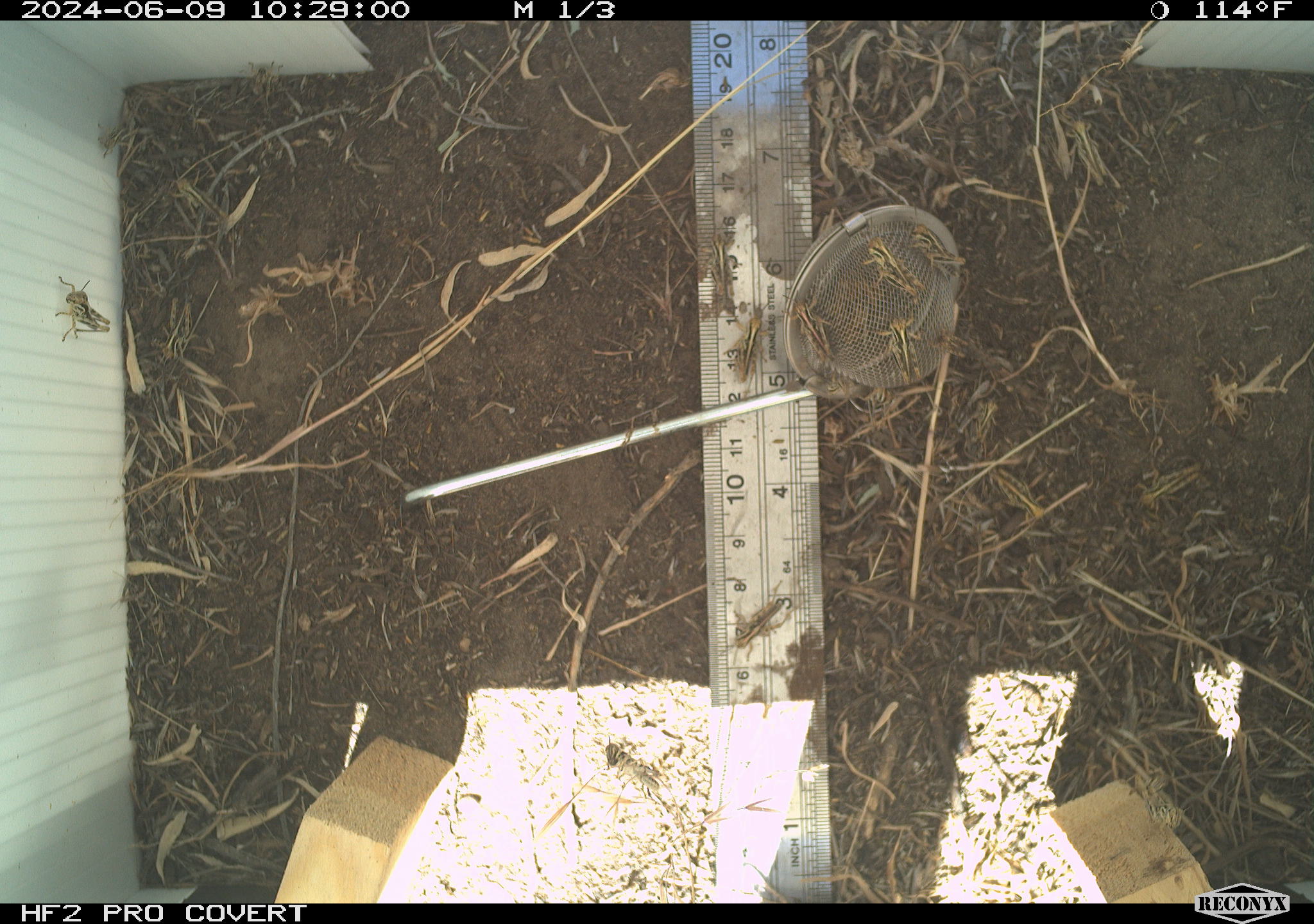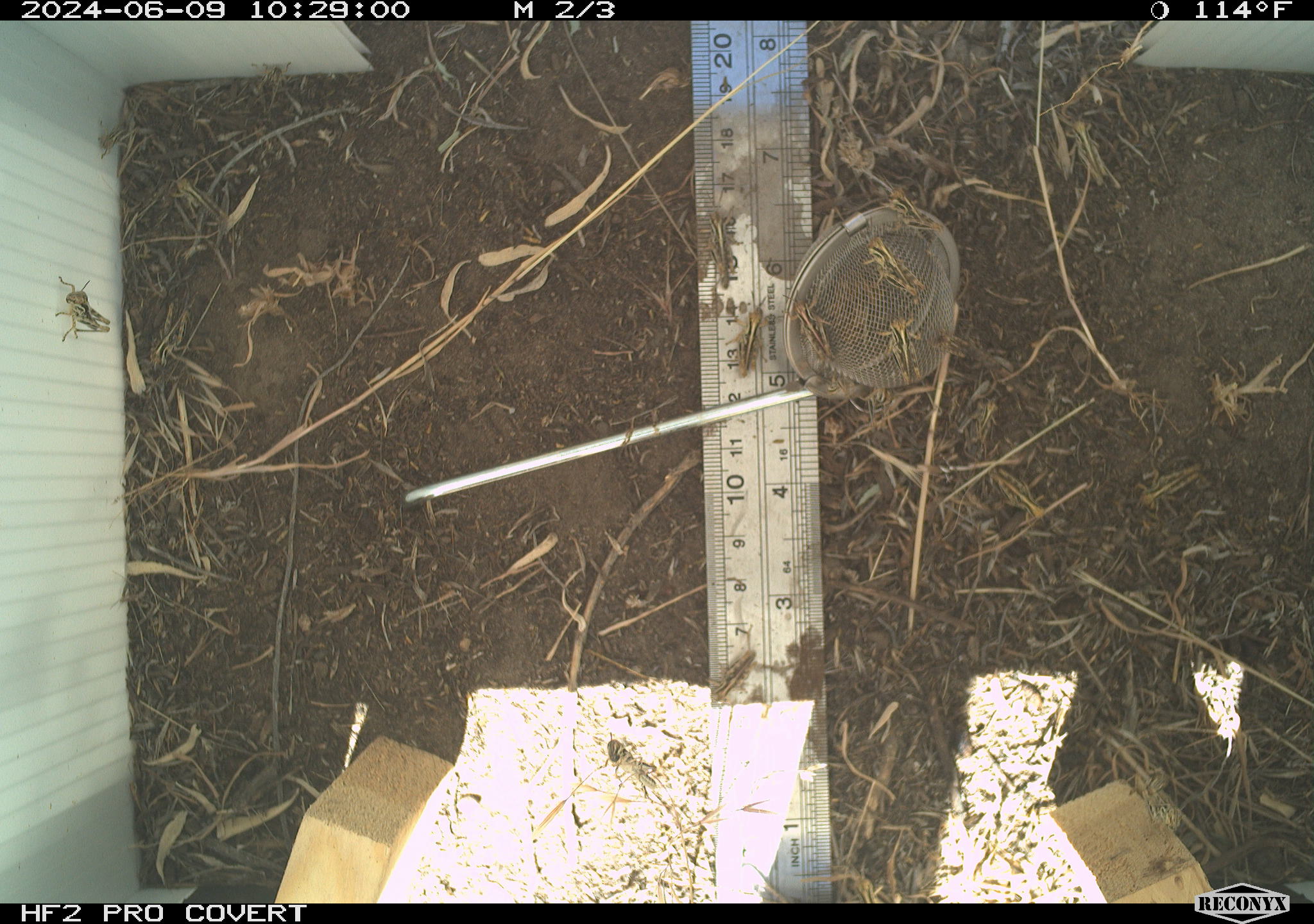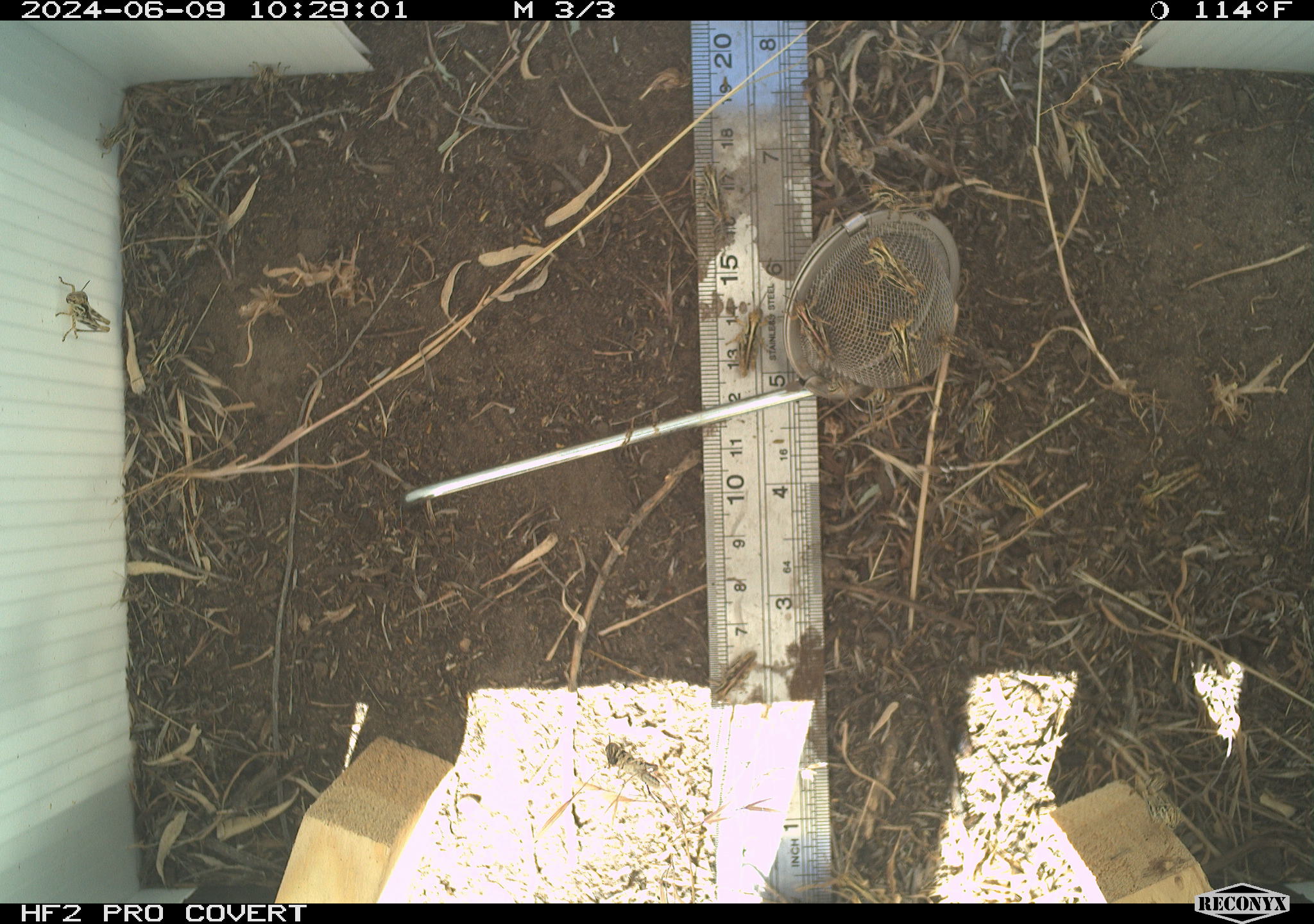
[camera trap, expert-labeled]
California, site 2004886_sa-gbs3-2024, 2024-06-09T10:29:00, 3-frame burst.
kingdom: Animalia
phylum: Arthropoda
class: Insecta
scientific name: Insecta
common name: insect